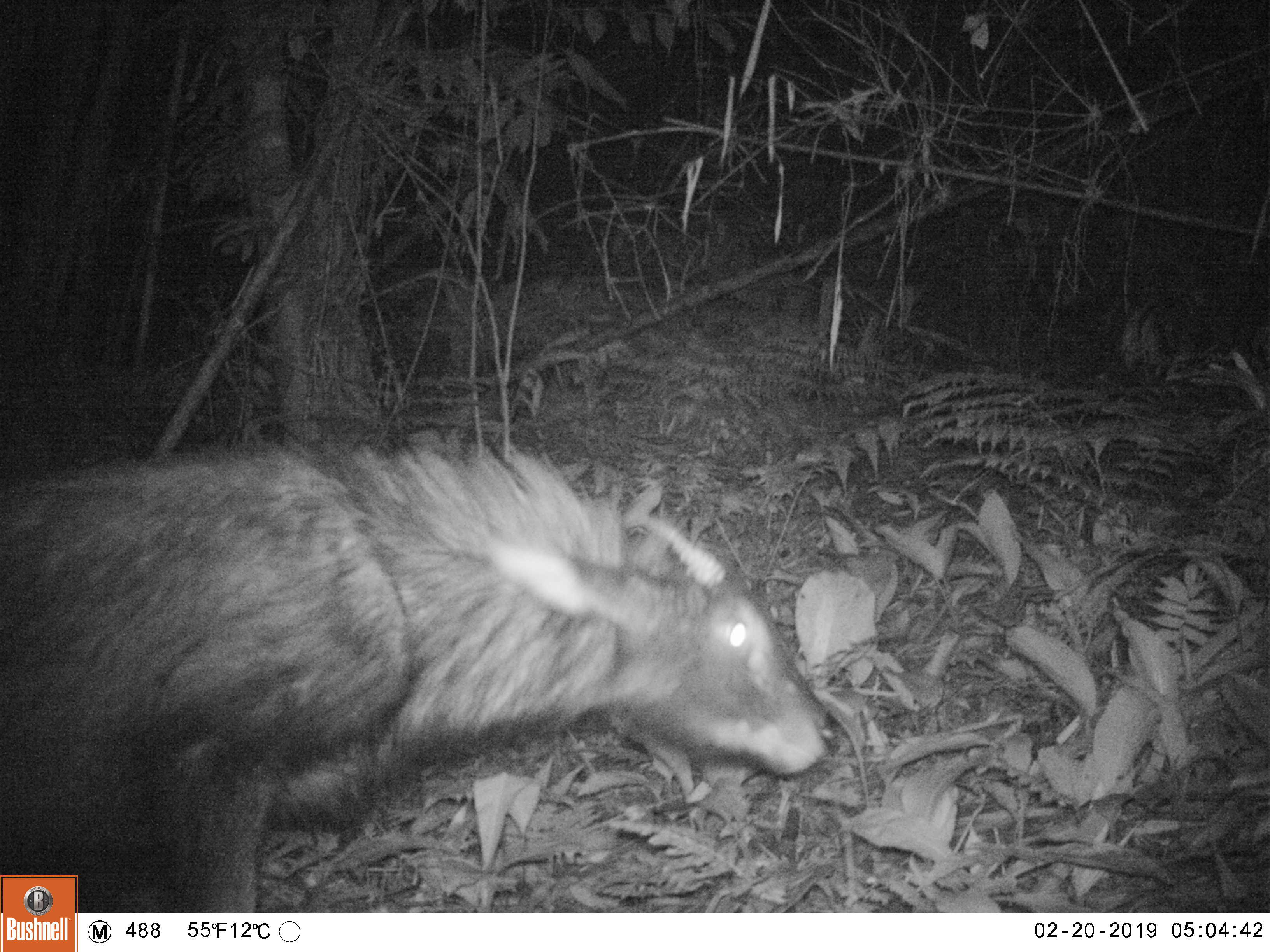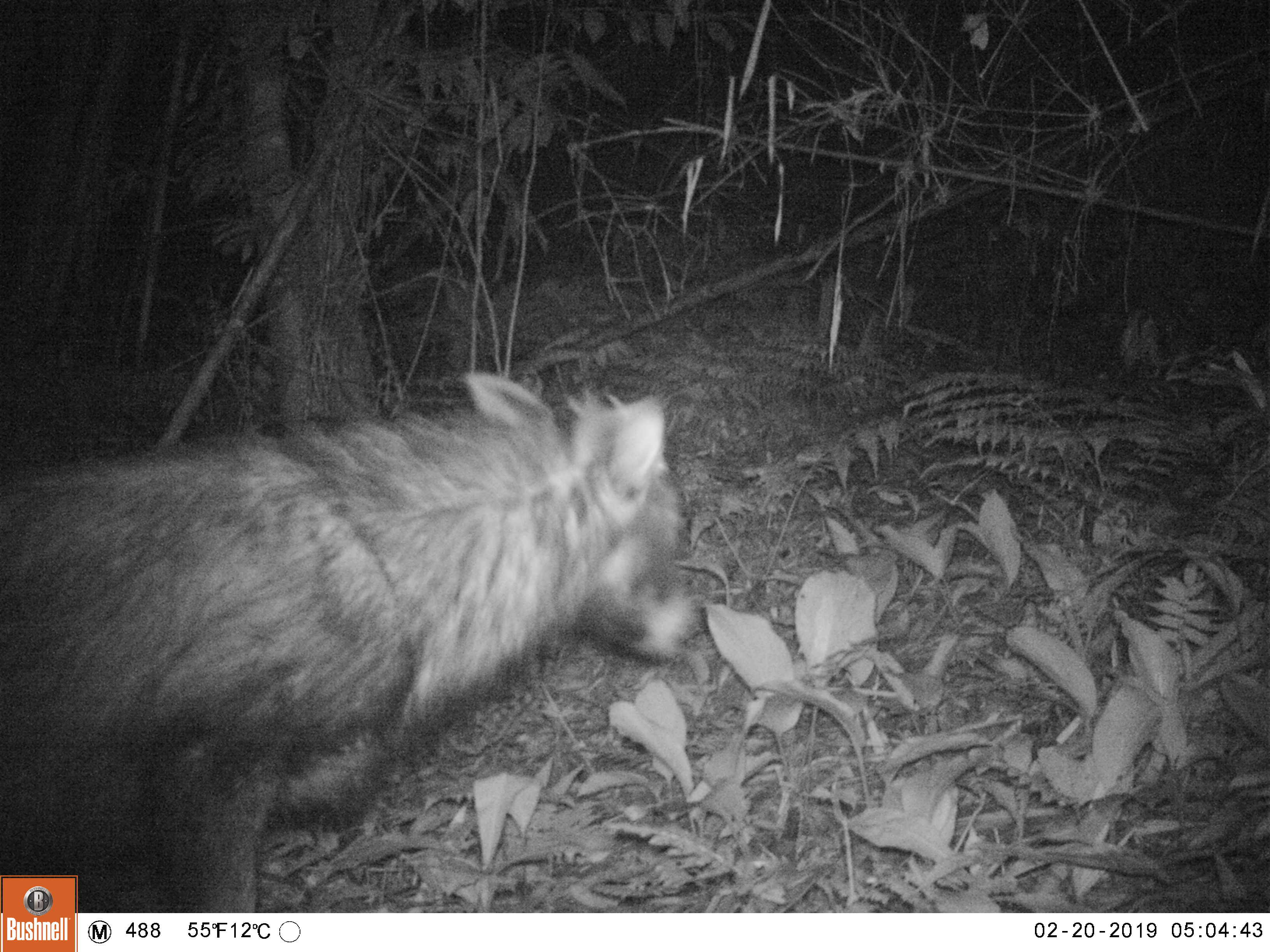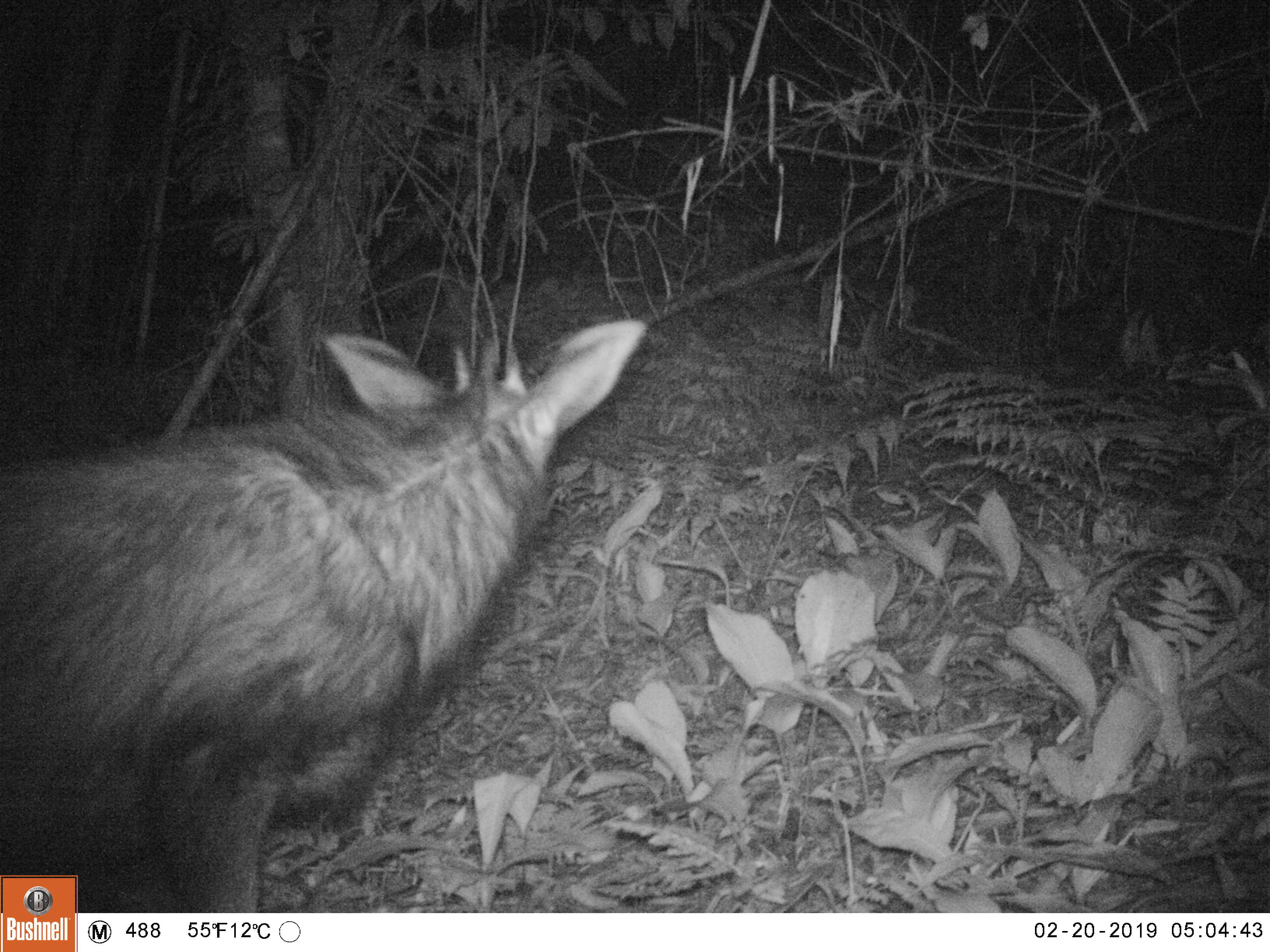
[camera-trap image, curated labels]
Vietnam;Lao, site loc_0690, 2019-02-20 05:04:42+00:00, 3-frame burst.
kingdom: Animalia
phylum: Chordata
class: Mammalia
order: Artiodactyla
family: Bovidae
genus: Capricornis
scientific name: Capricornis sumatraensis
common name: chinese serow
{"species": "chinese serow (Capricornis sumatraensis)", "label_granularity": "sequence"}